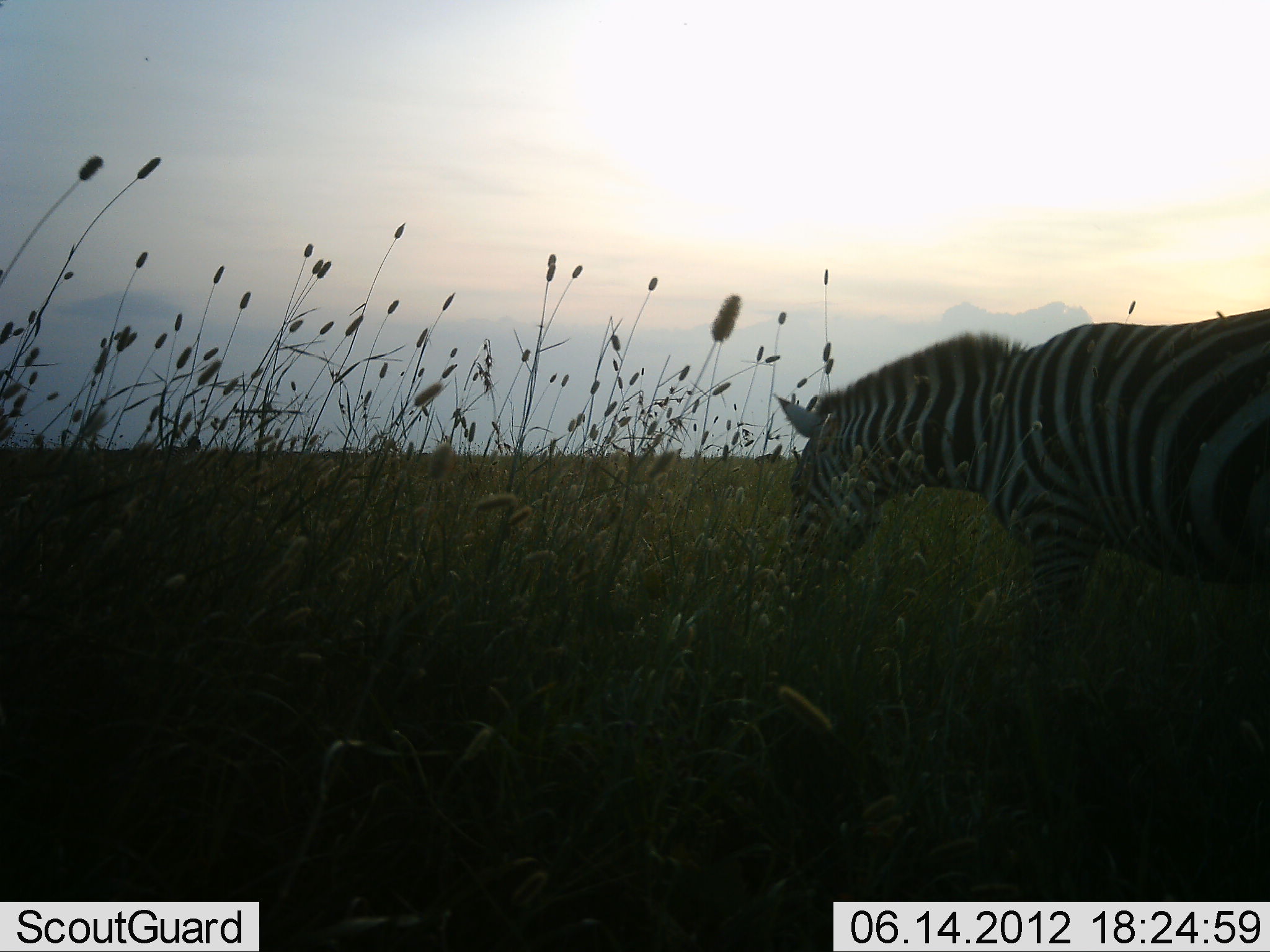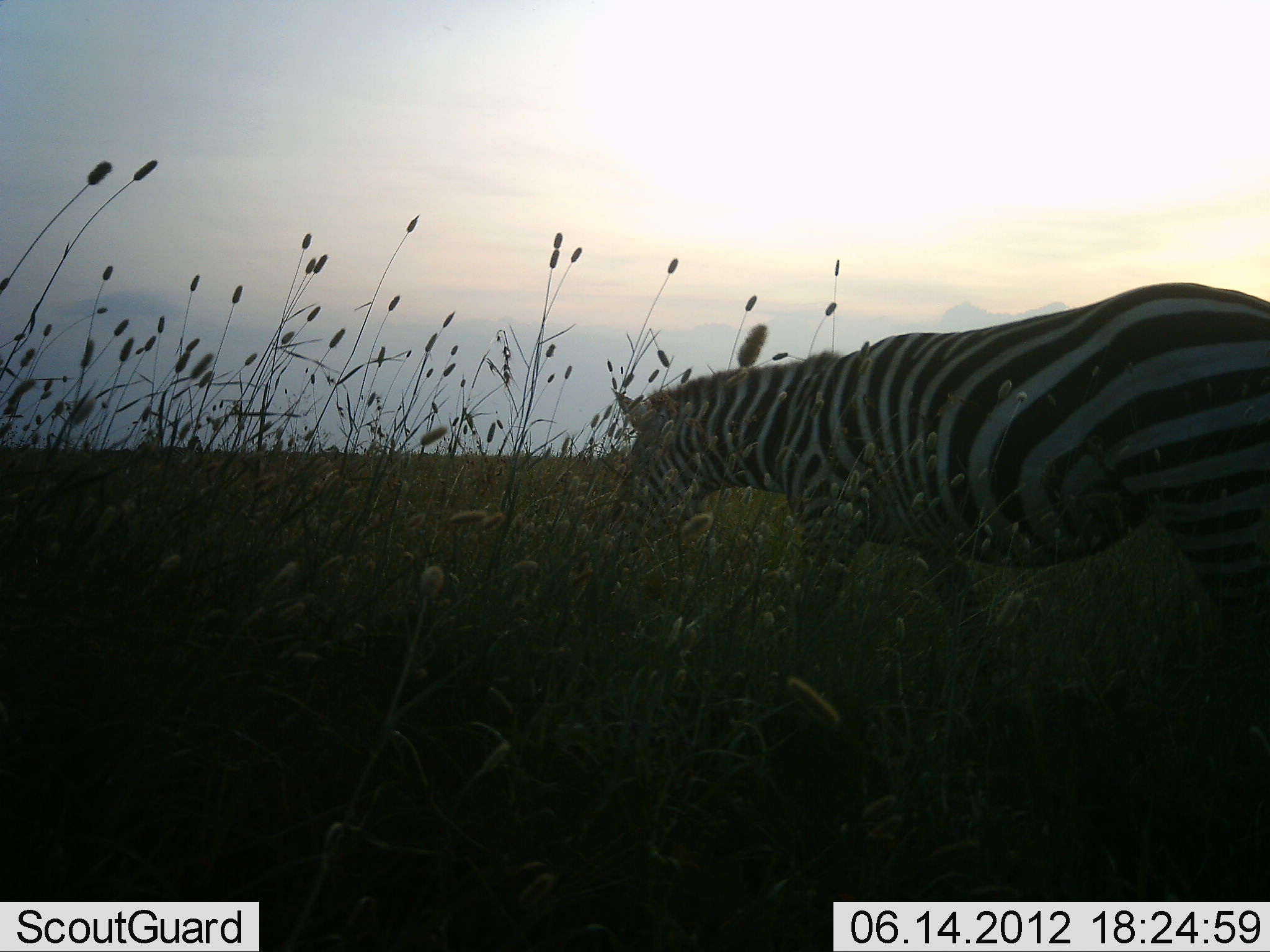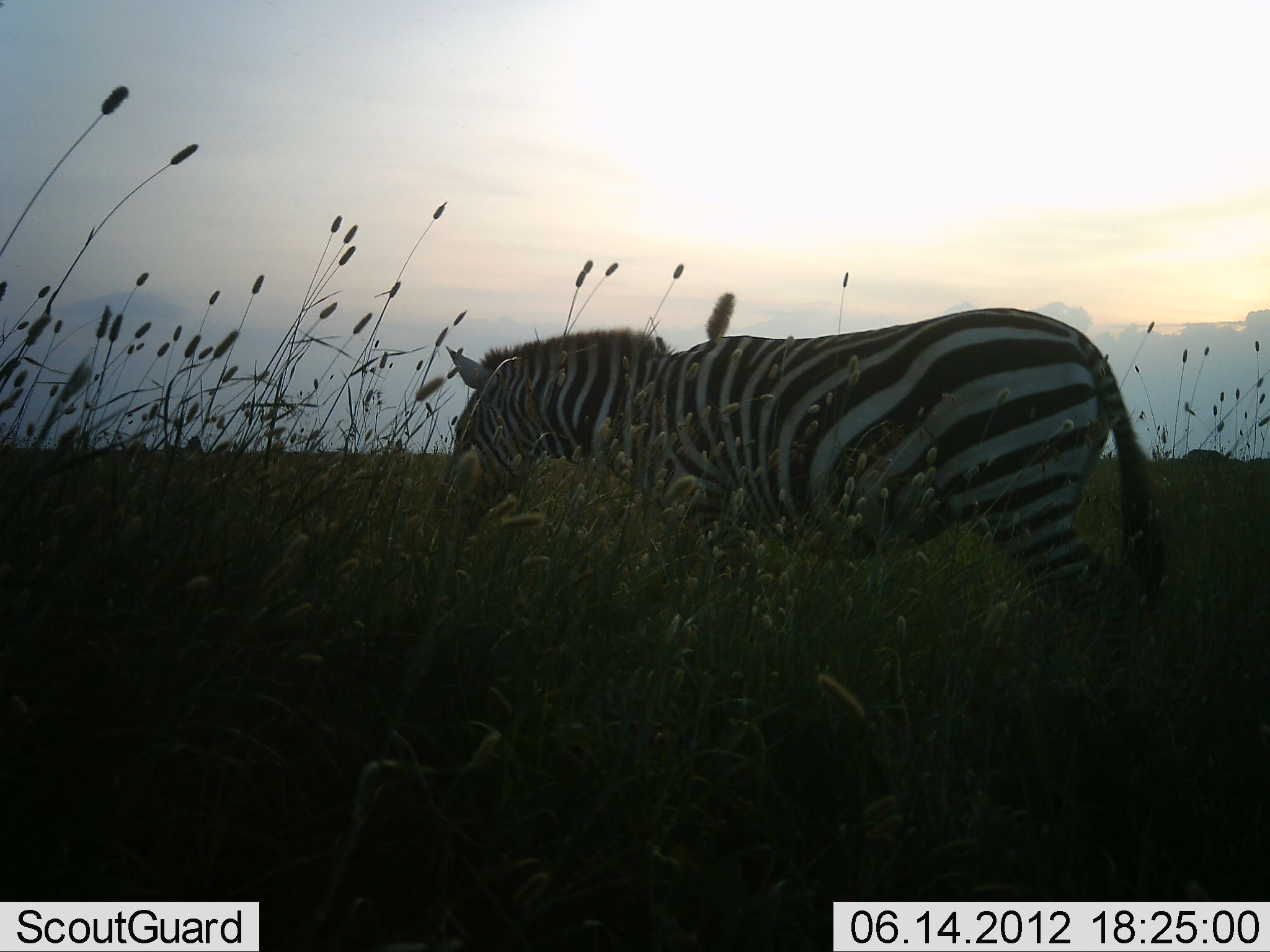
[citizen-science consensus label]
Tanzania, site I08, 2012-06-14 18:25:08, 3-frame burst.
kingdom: Animalia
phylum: Chordata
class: Mammalia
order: Perissodactyla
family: Equidae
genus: Equus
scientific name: Equus quagga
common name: plains zebra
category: zebra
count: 1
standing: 10%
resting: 0%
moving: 80%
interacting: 0%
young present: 0%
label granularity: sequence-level